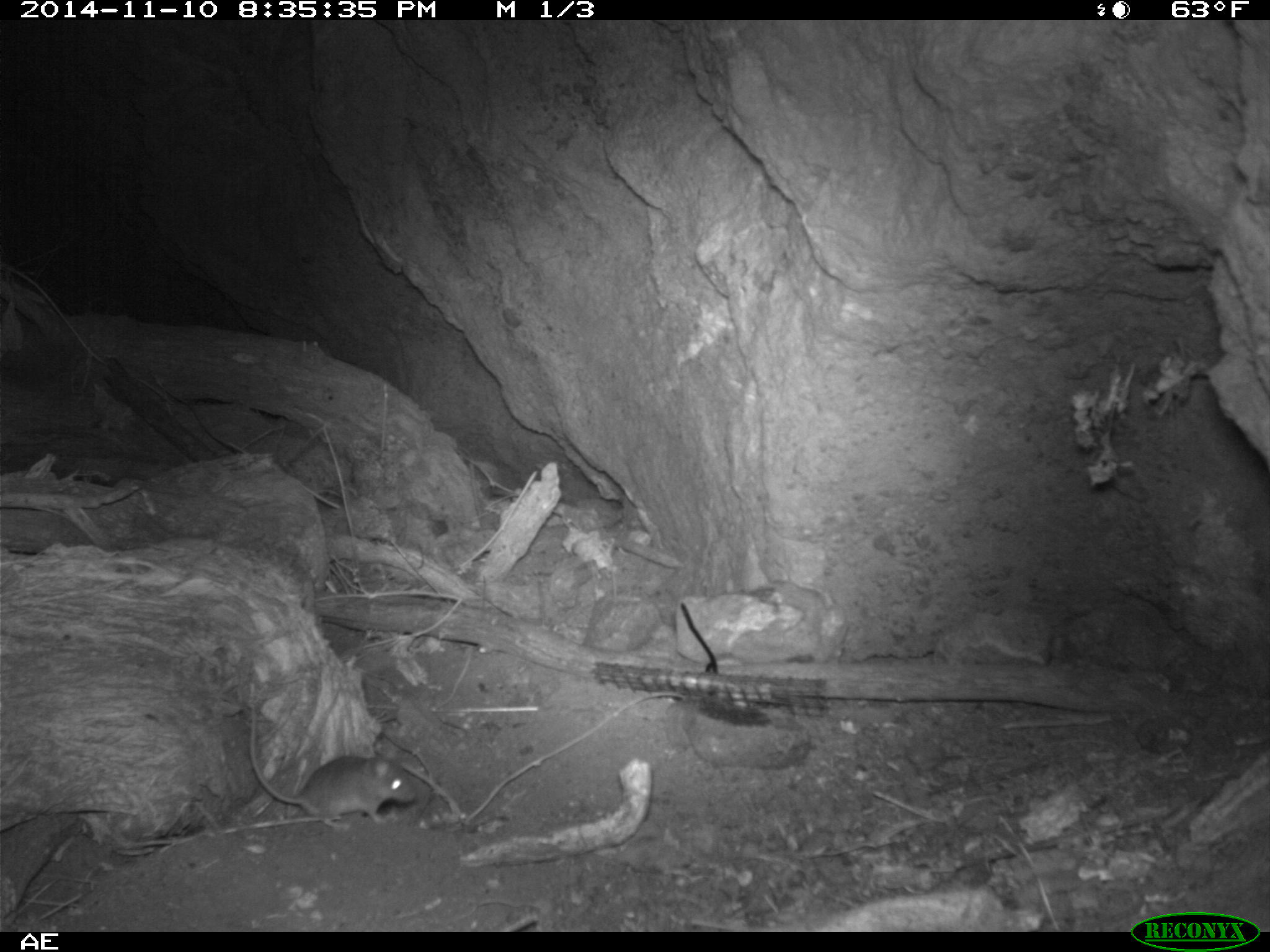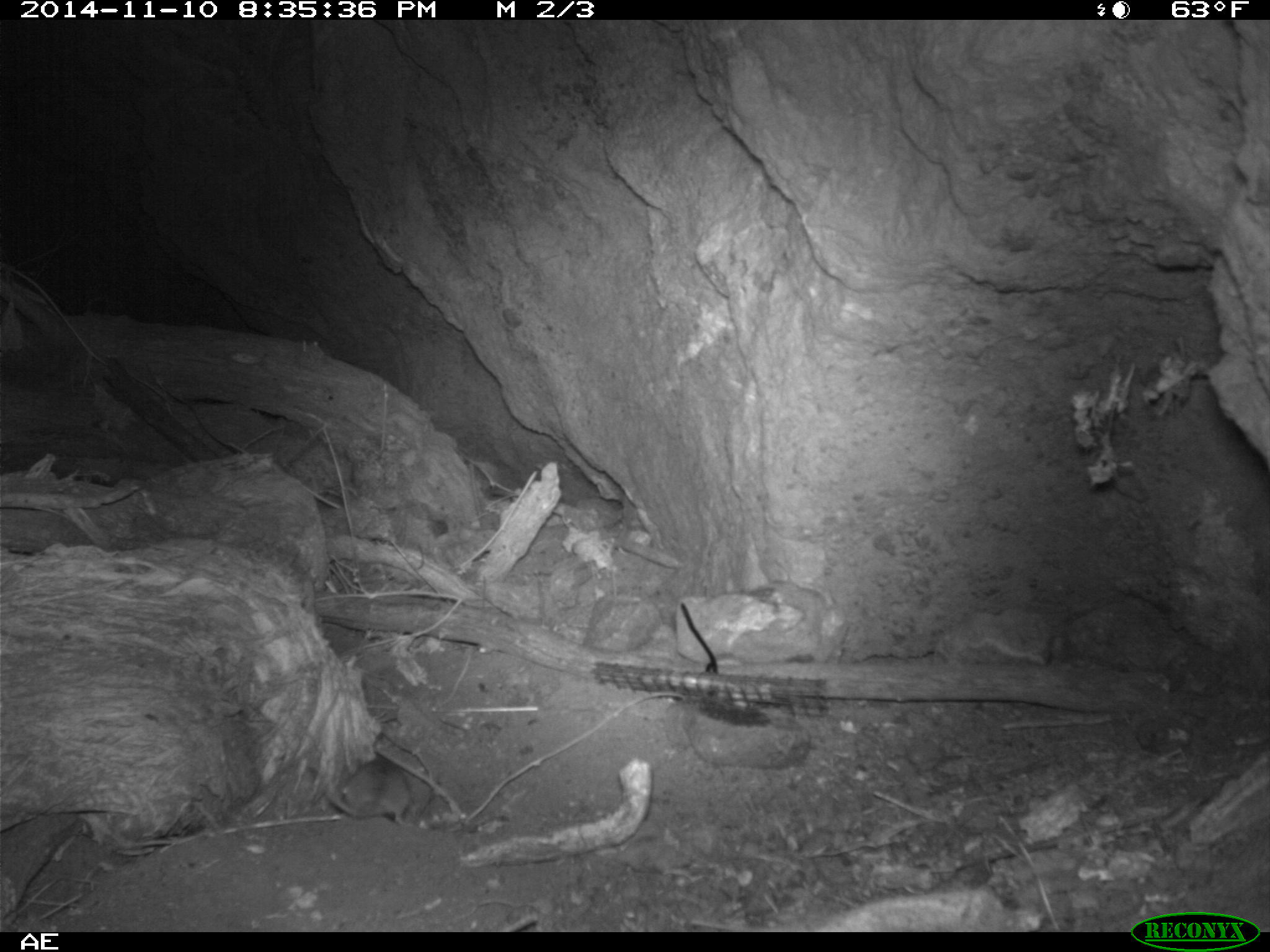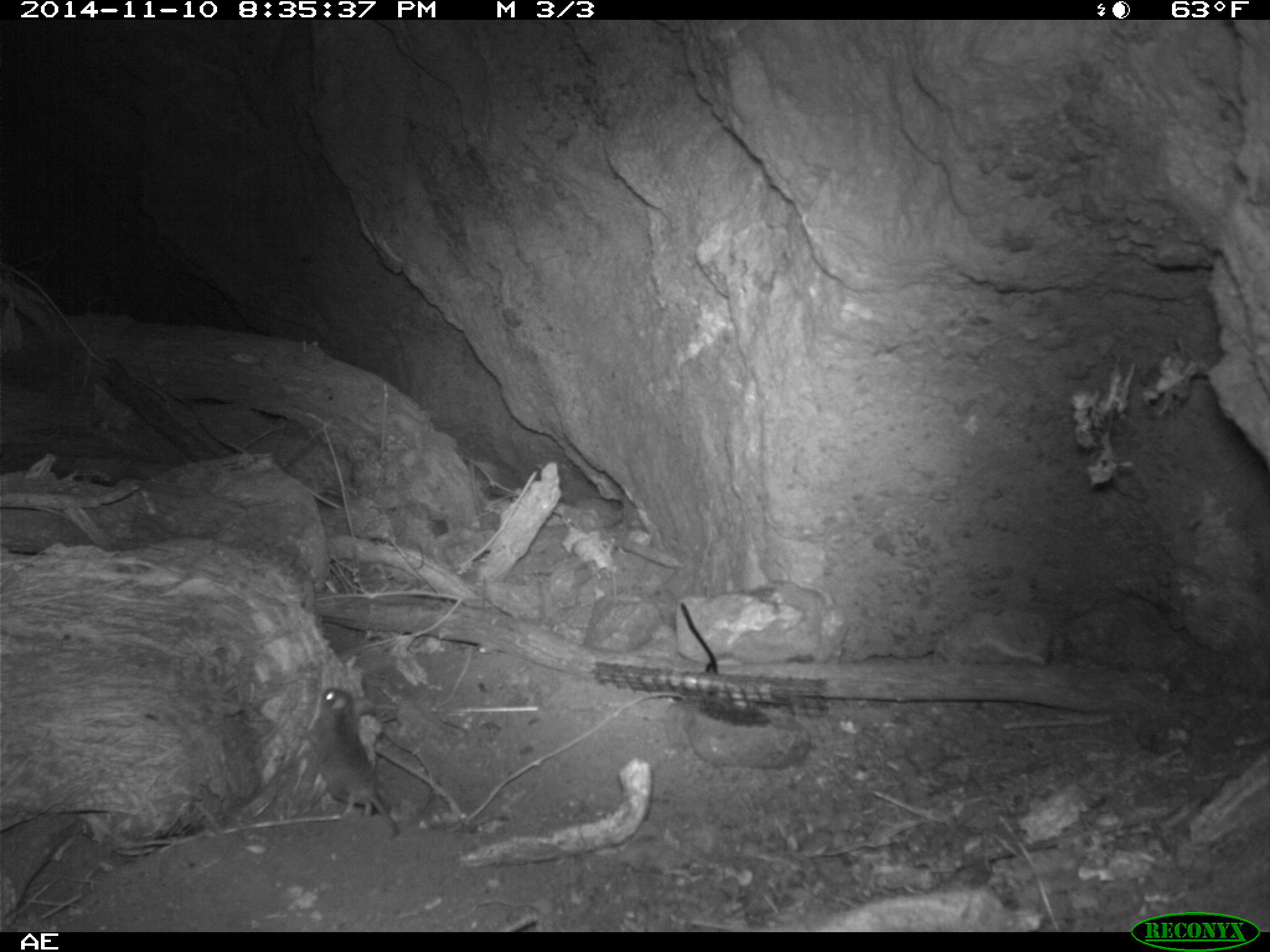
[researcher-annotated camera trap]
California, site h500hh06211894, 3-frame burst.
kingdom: Animalia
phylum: Chordata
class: Mammalia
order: Rodentia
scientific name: Rodentia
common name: rodent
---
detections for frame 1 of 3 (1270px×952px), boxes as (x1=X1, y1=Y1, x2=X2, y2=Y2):
rodent: (x1=248, y1=681, x2=419, y2=831)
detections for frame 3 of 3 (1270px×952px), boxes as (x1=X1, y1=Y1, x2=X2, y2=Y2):
rodent: (x1=314, y1=686, x2=400, y2=836)